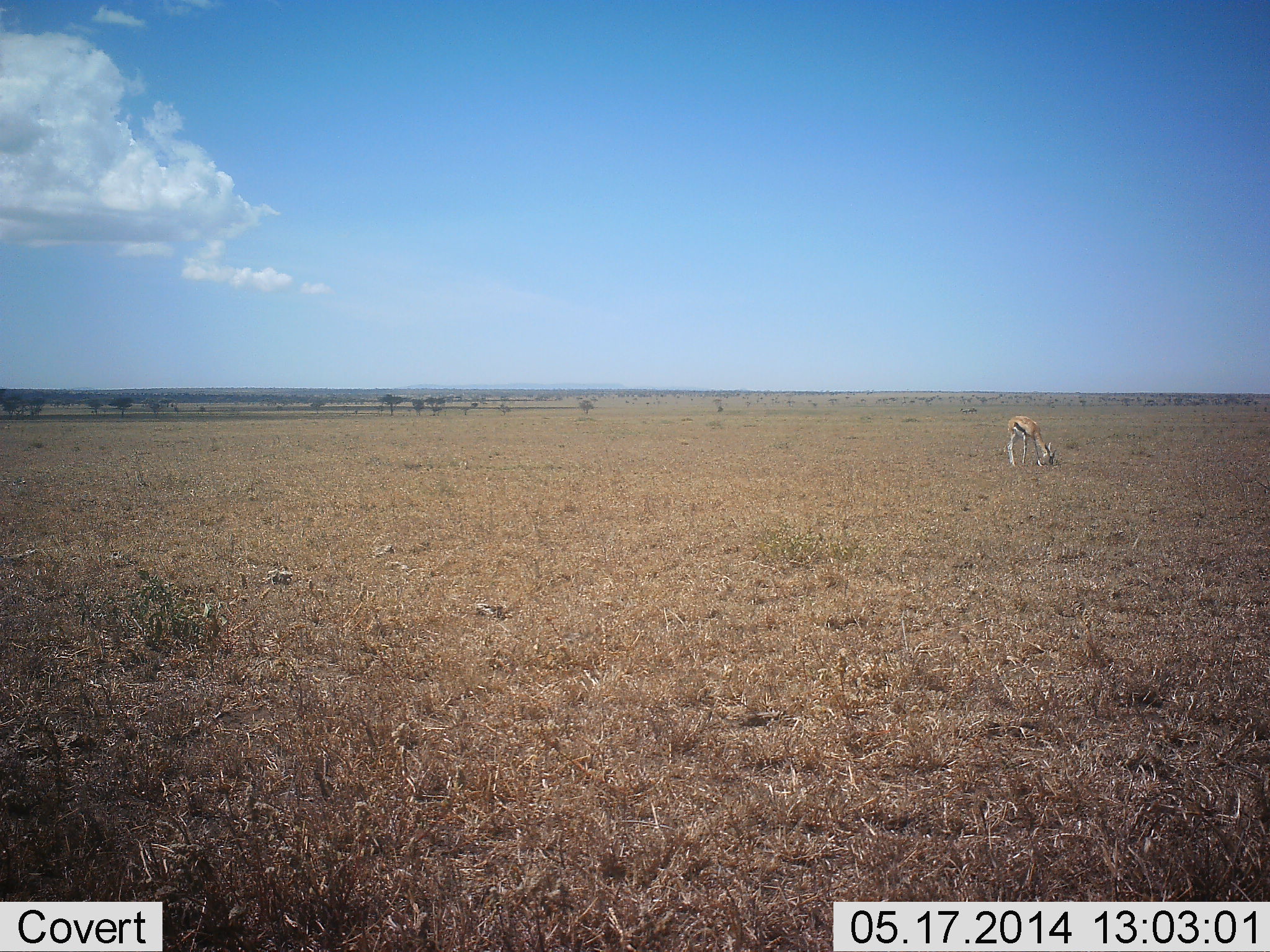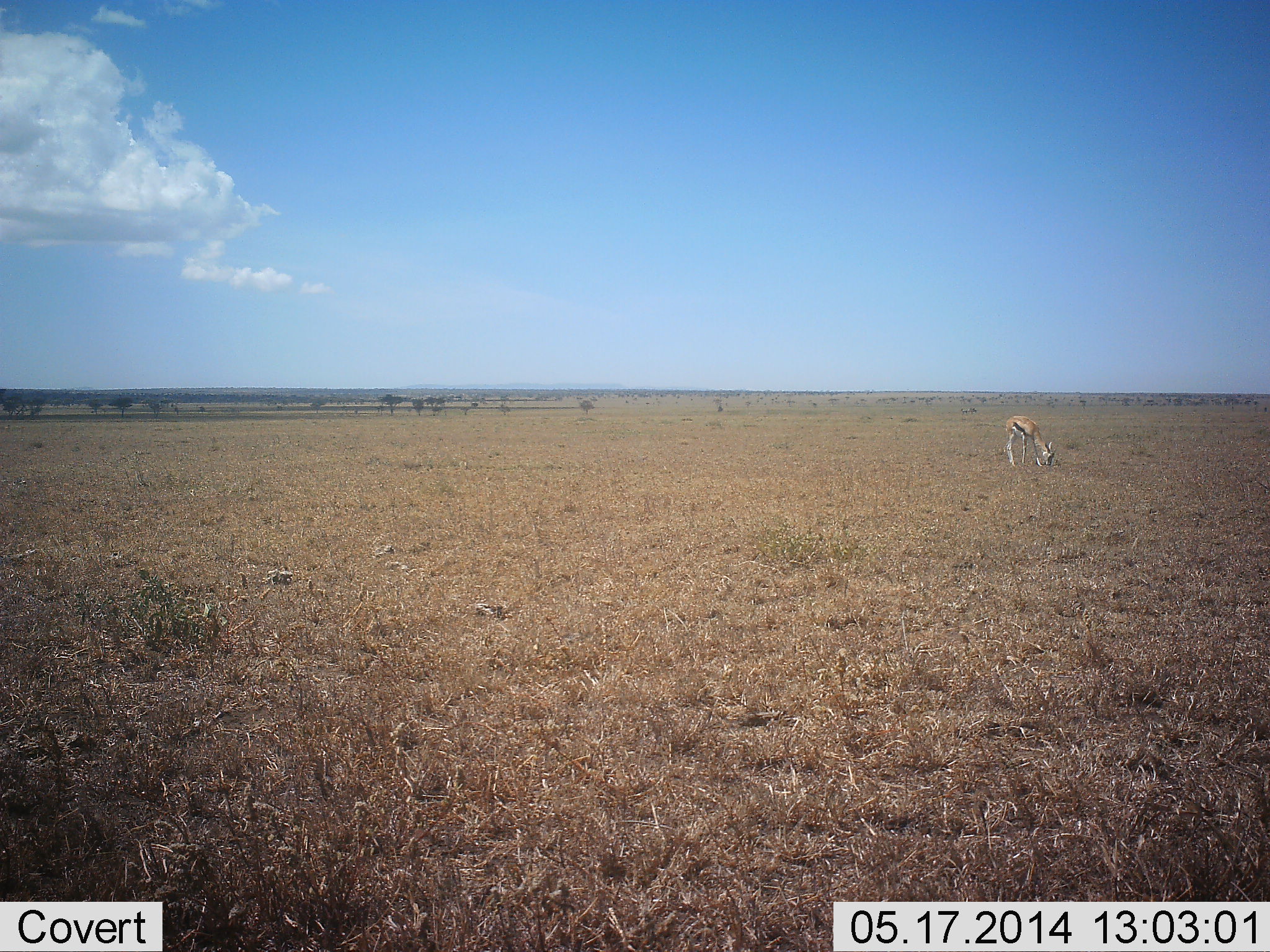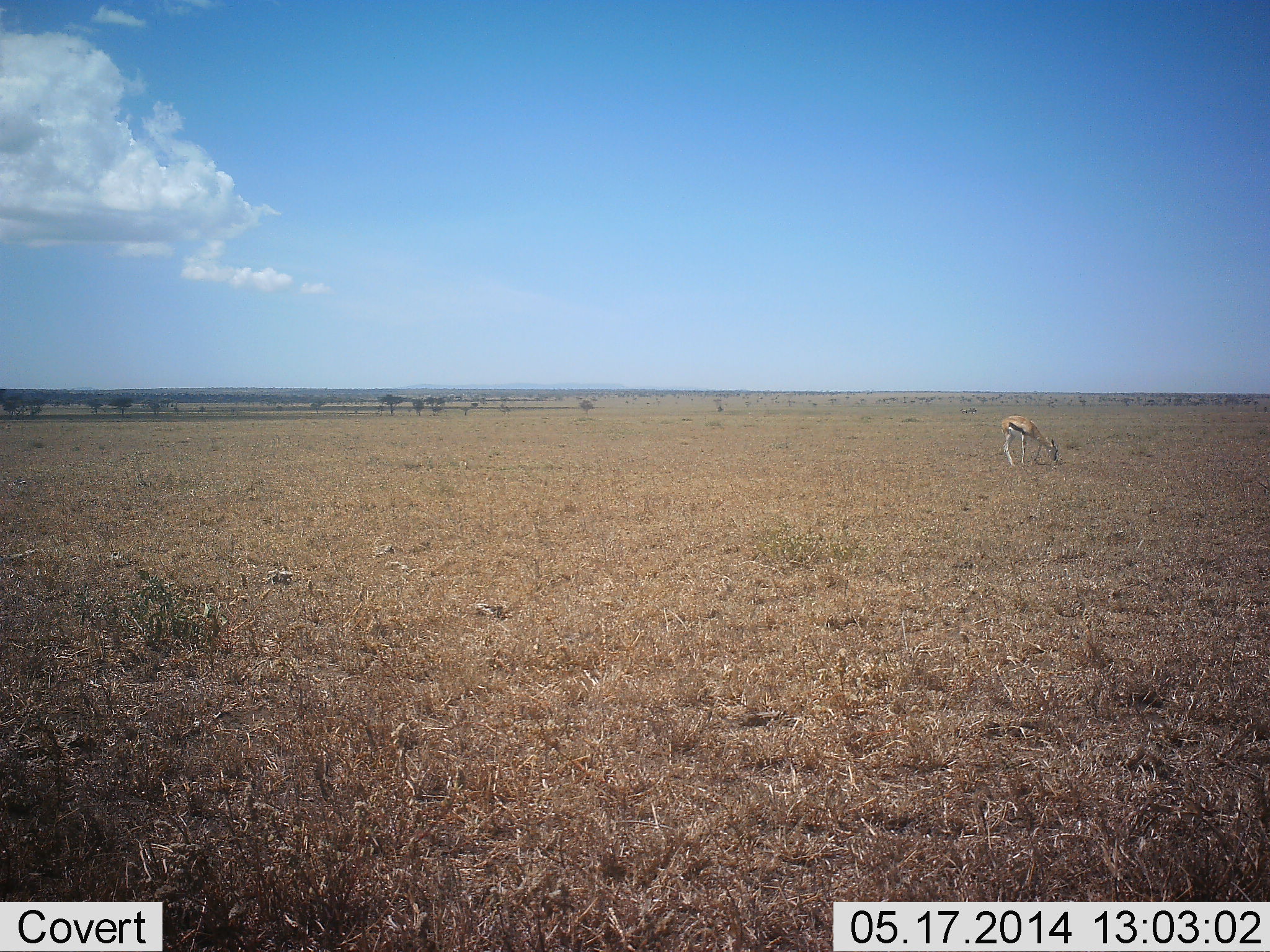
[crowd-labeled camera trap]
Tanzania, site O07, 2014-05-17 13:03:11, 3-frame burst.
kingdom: Animalia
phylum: Chordata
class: Mammalia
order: Artiodactyla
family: Bovidae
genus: Eudorcas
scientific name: Eudorcas thomsonii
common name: thomson's gazelle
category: gazellethomsons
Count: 1.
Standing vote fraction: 20%.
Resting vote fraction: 0%.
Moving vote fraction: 10%.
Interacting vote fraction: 0%.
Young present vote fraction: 0%.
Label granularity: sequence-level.